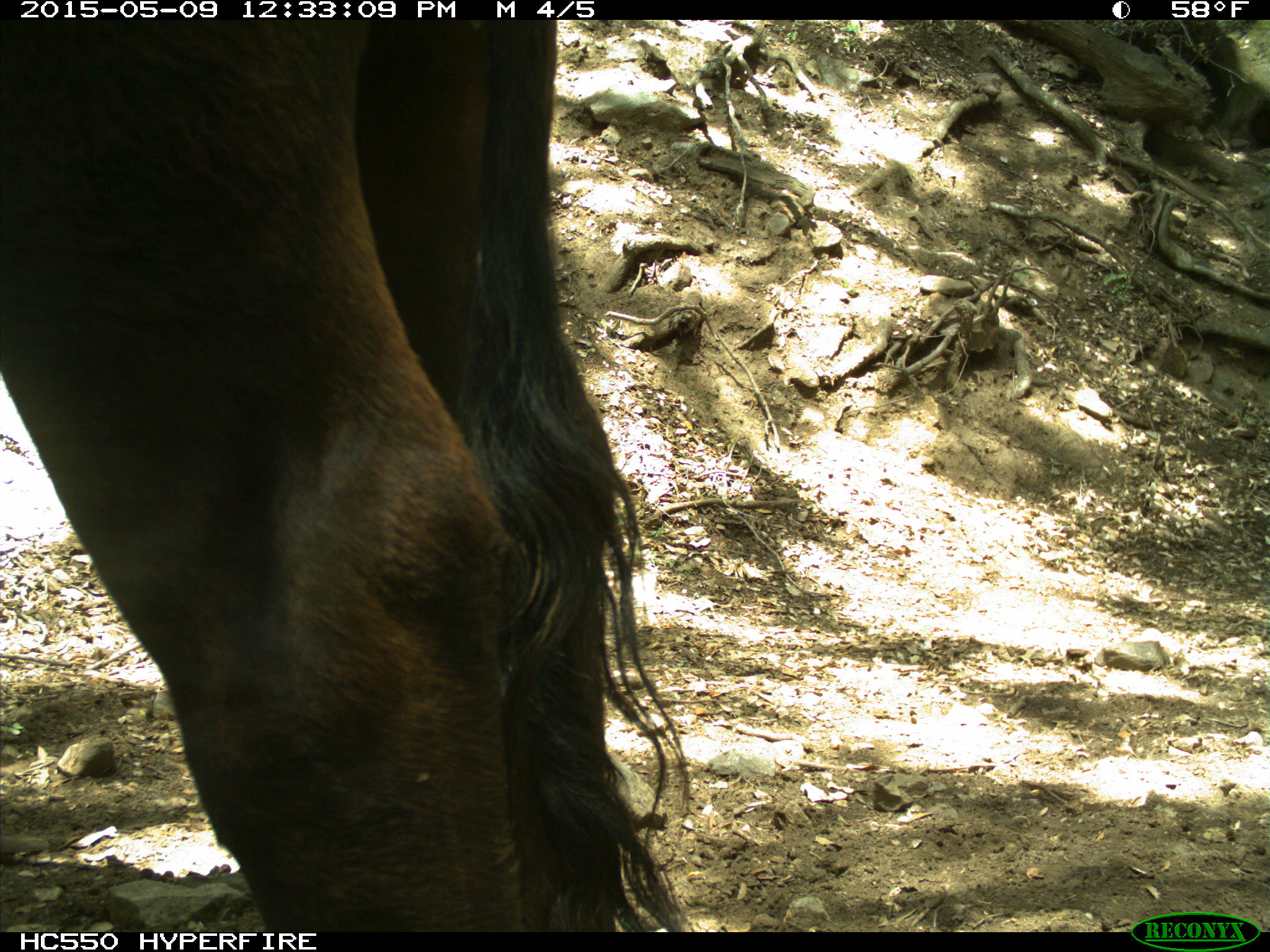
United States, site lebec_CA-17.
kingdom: Animalia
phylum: Chordata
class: Mammalia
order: Artiodactyla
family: Bovidae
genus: Bos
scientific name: Bos taurus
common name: domestic cow